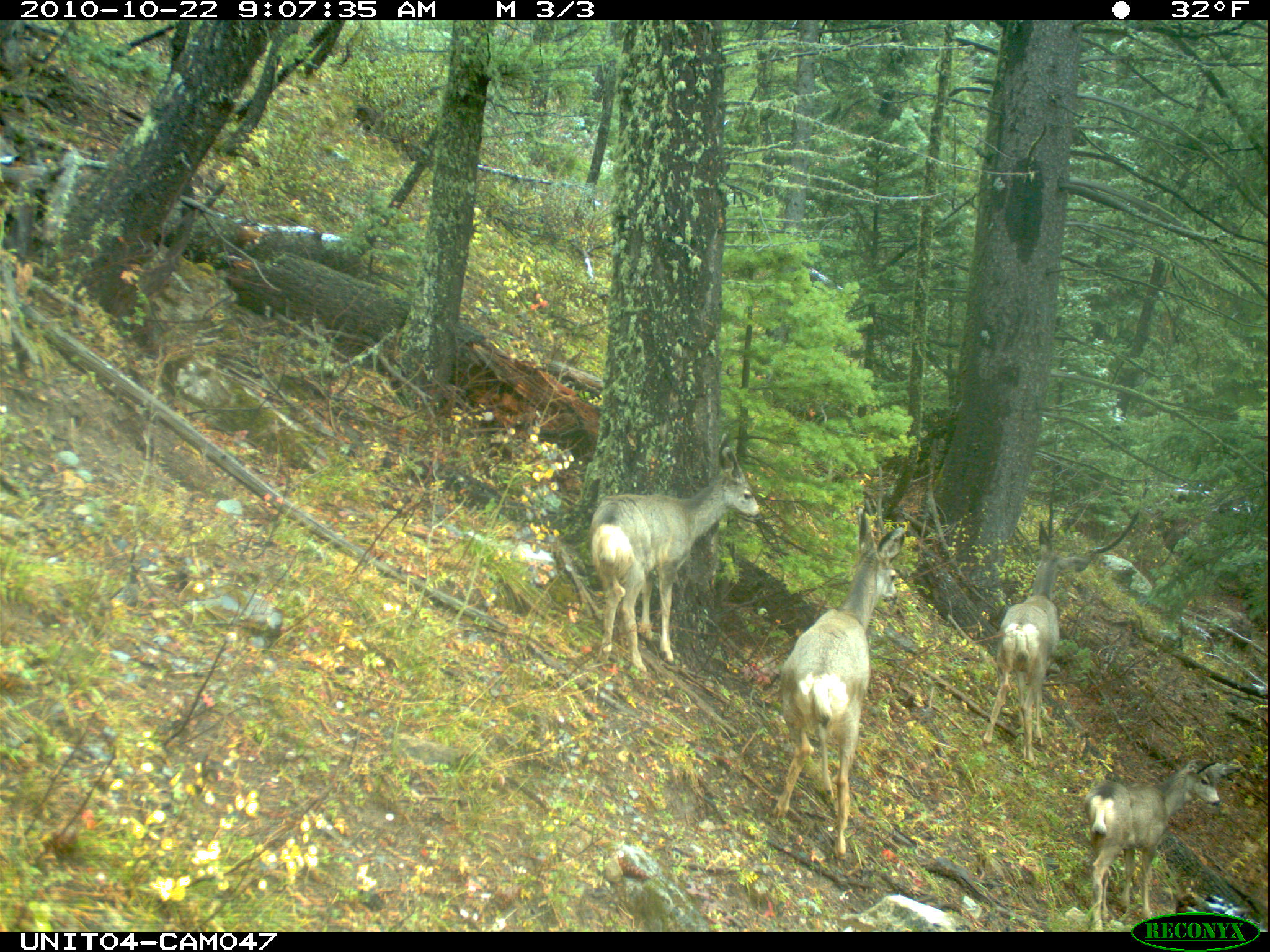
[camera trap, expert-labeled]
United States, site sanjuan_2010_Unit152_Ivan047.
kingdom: Animalia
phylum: Chordata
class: Mammalia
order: Artiodactyla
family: Cervidae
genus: Odocoileus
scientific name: Odocoileus hemionus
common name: mule deer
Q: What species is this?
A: Odocoileus hemionus (mule deer).